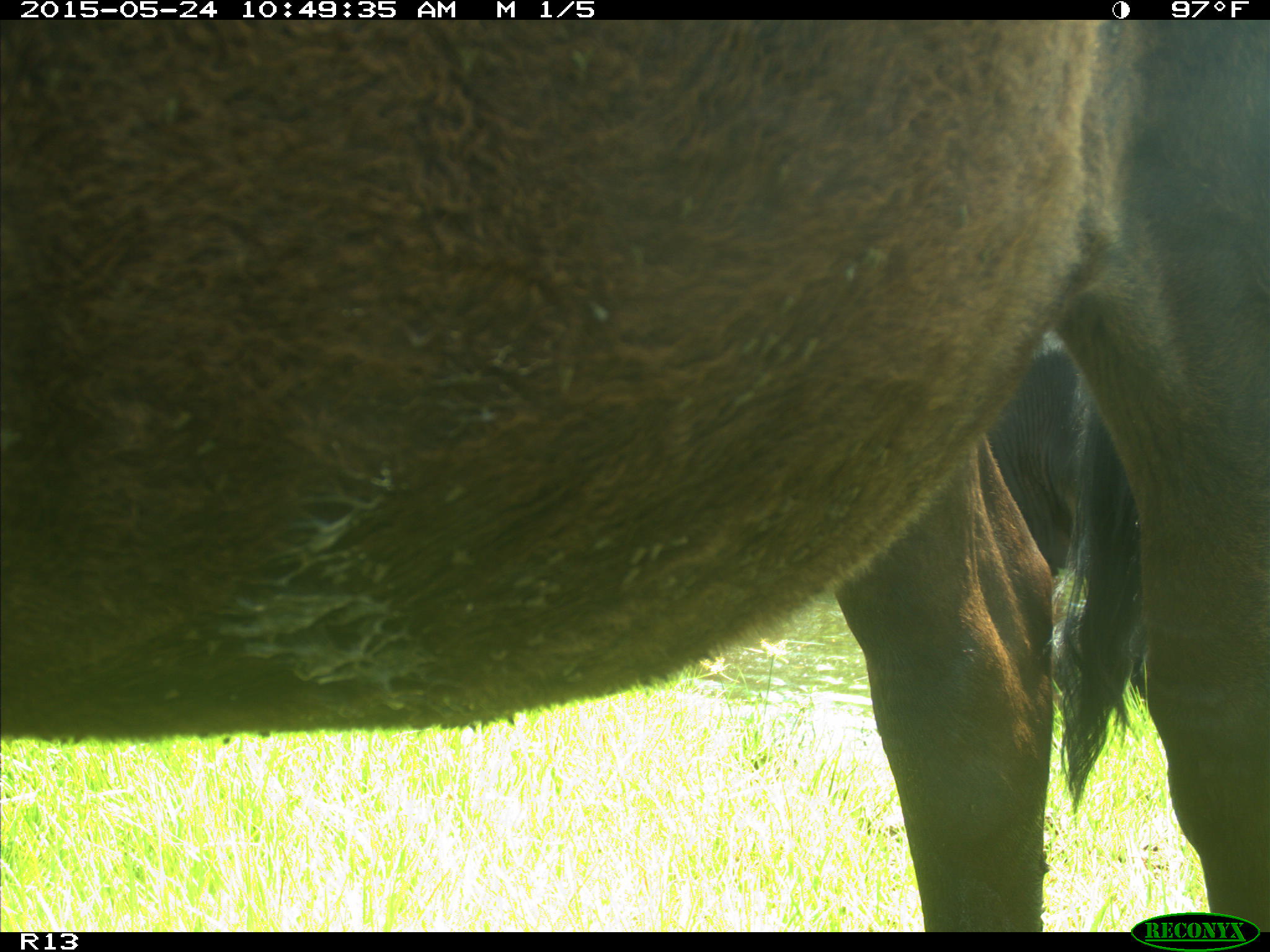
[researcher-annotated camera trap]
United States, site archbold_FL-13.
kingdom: Animalia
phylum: Chordata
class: Mammalia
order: Artiodactyla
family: Bovidae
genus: Bos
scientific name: Bos taurus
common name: domestic cow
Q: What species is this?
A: Bos taurus (domestic cow).